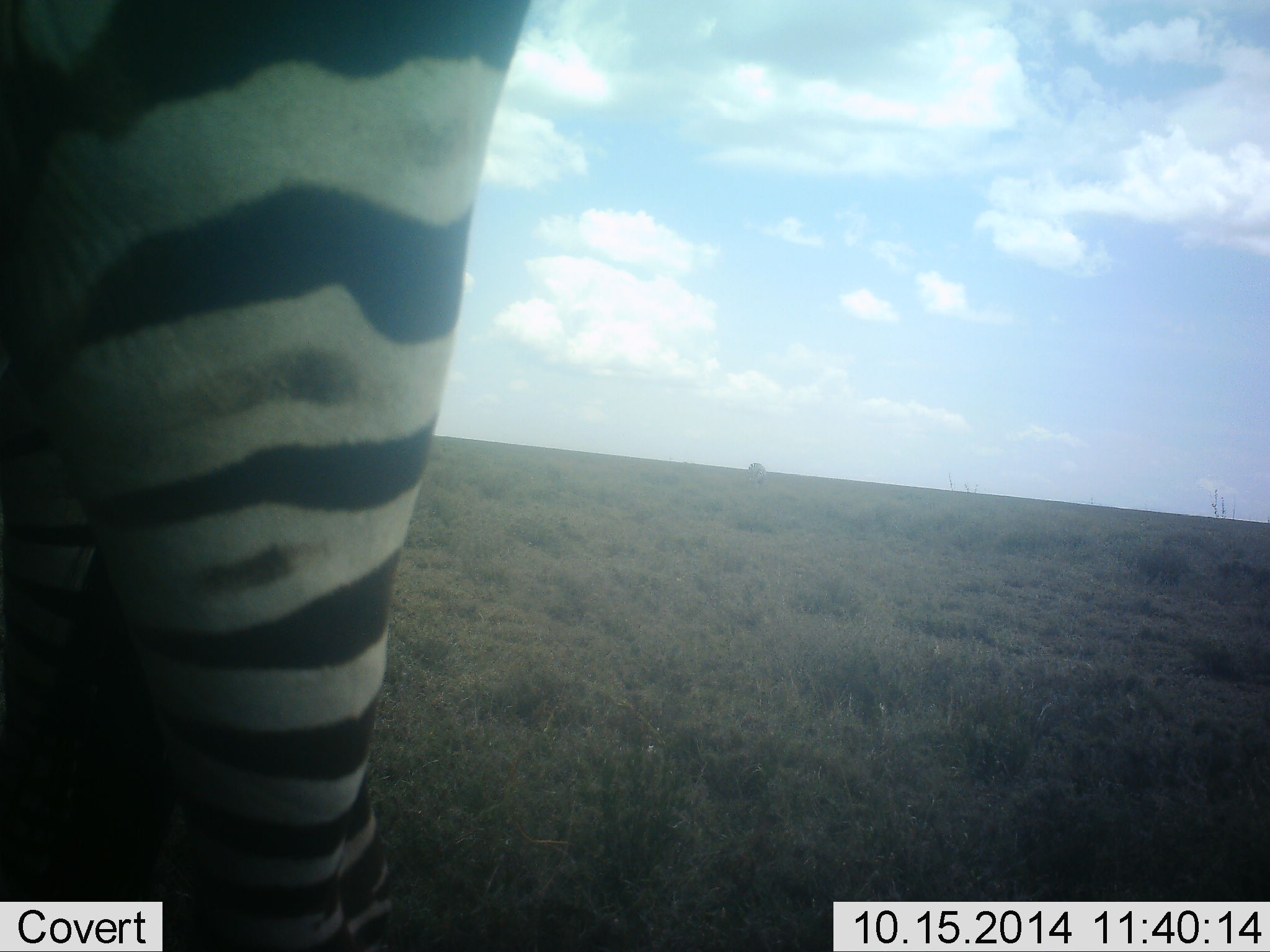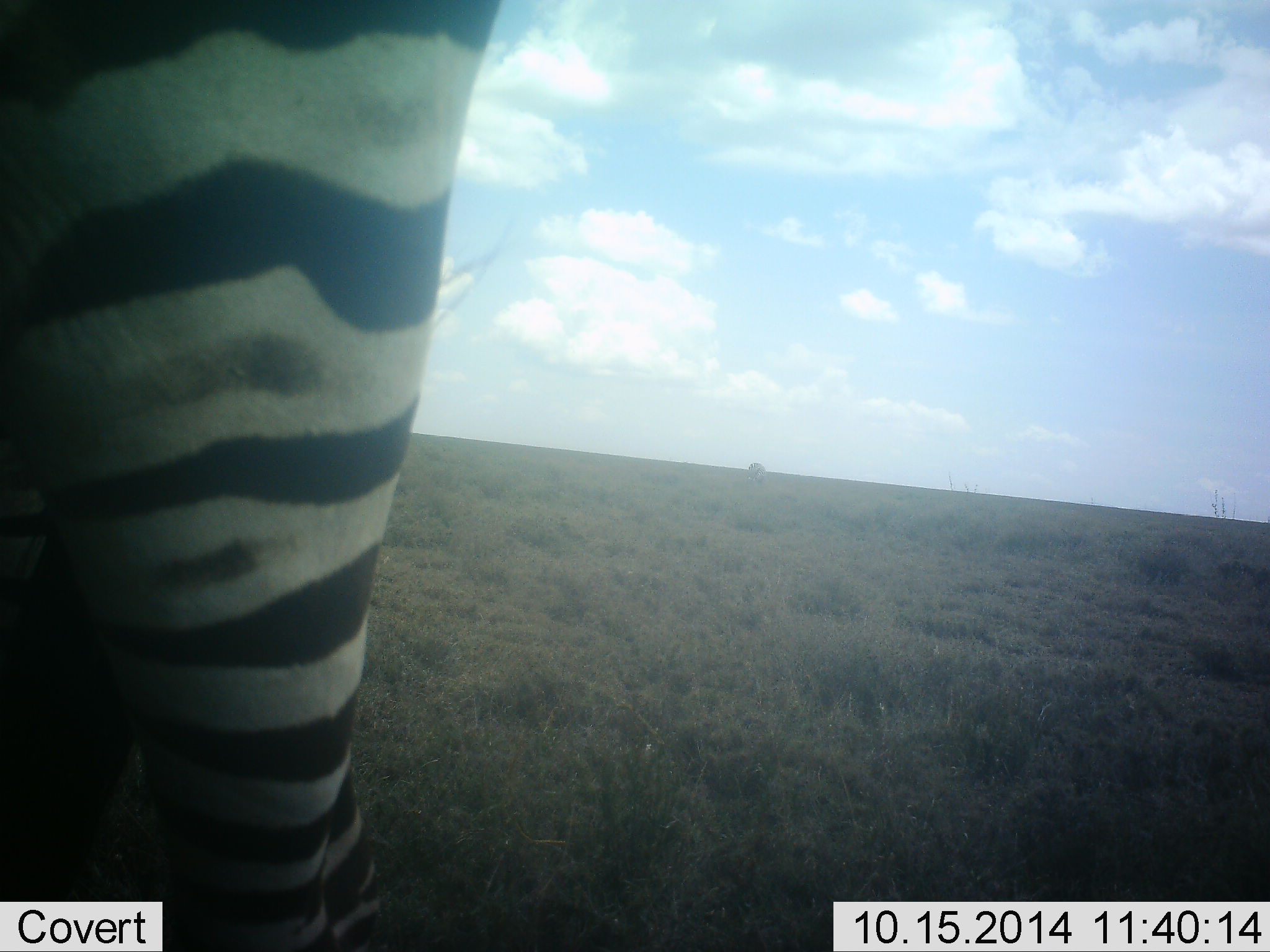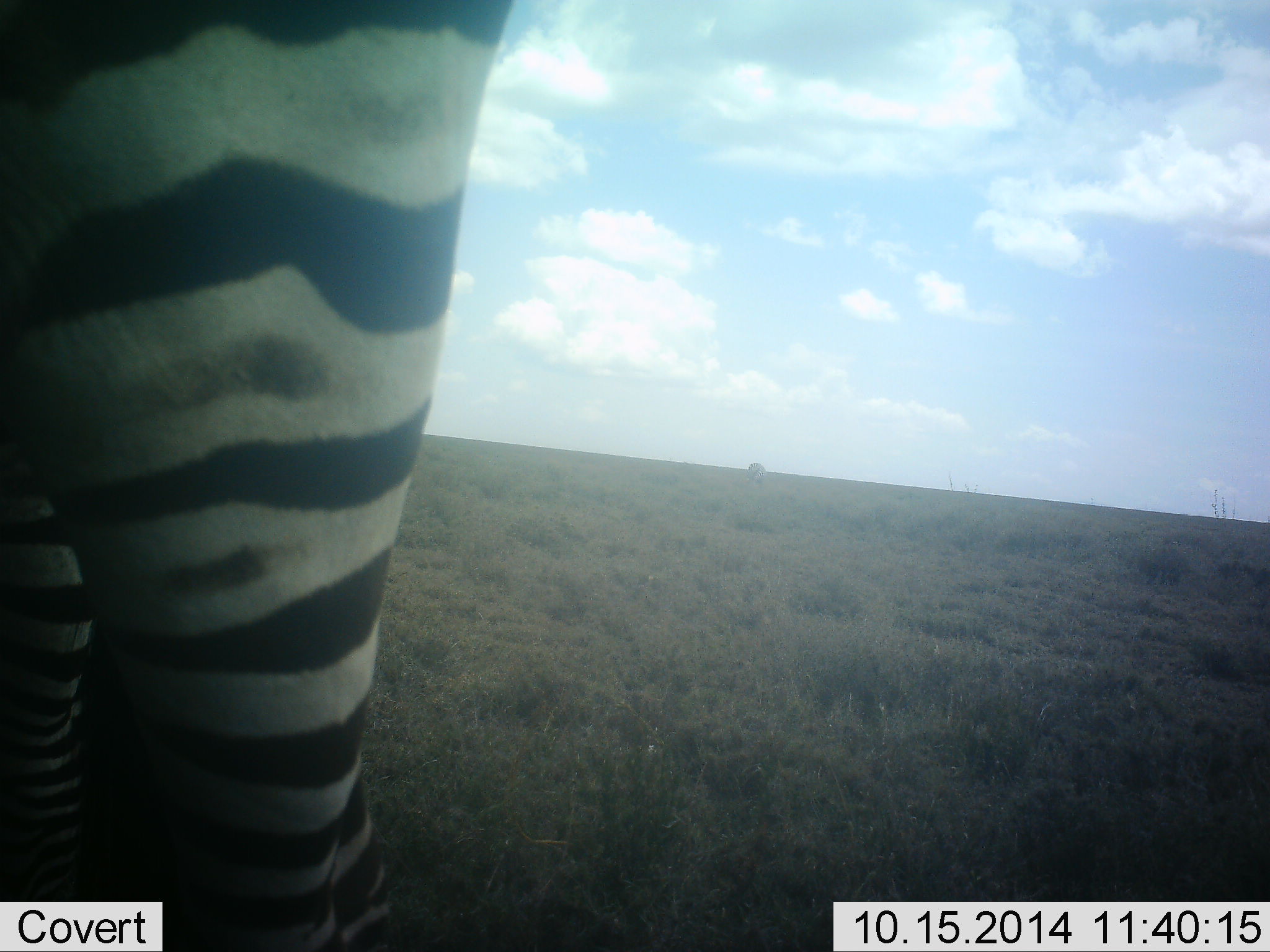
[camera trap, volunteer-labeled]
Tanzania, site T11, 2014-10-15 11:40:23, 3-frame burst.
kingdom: Animalia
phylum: Chordata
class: Mammalia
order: Perissodactyla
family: Equidae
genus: Equus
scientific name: Equus quagga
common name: plains zebra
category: zebra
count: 1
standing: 100%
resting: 0%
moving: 0%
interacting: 0%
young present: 0%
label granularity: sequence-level